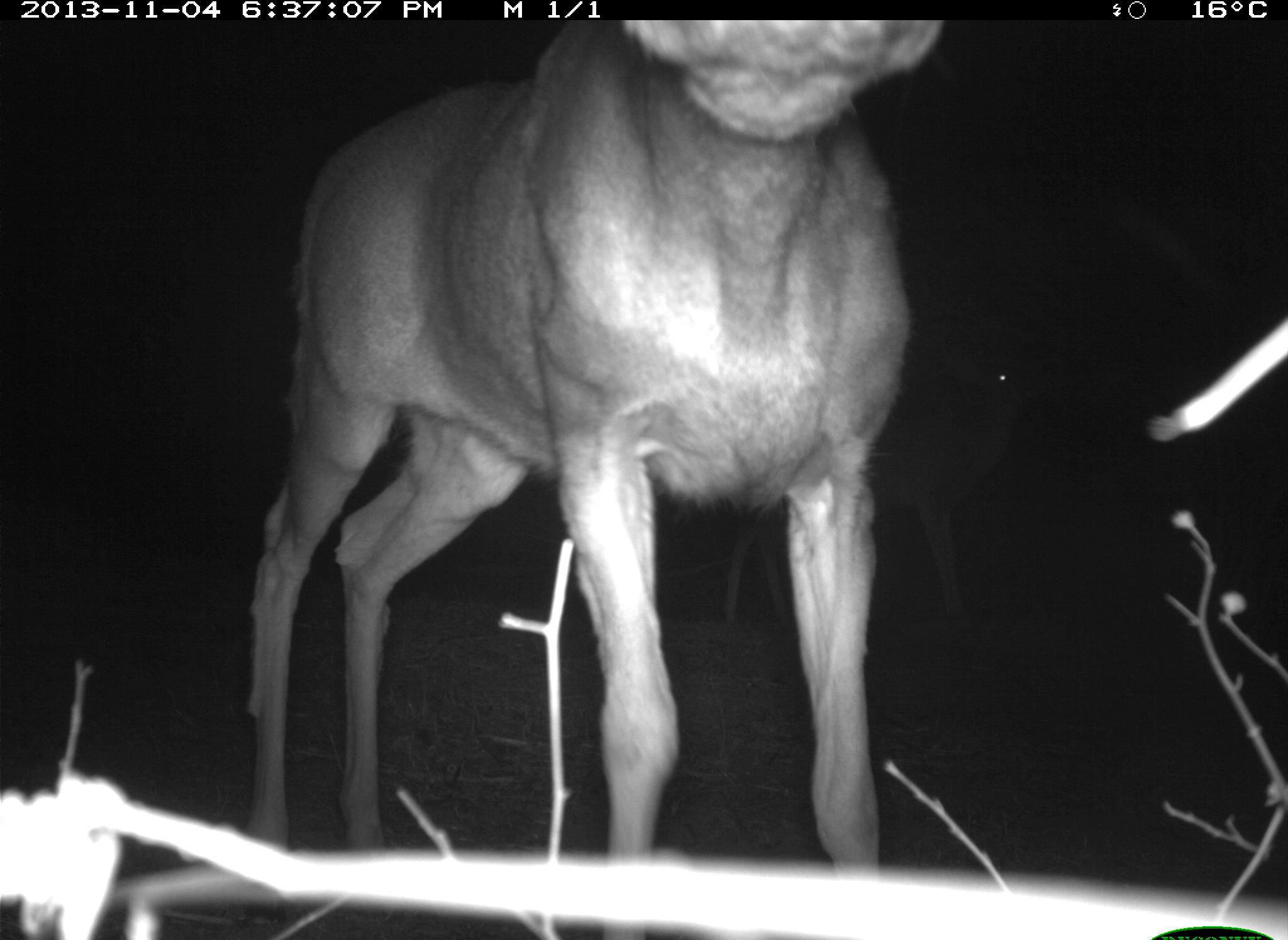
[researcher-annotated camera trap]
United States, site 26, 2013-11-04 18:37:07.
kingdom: Animalia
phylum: Chordata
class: Mammalia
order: Artiodactyla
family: Cervidae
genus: Odocoileus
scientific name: Odocoileus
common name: deer